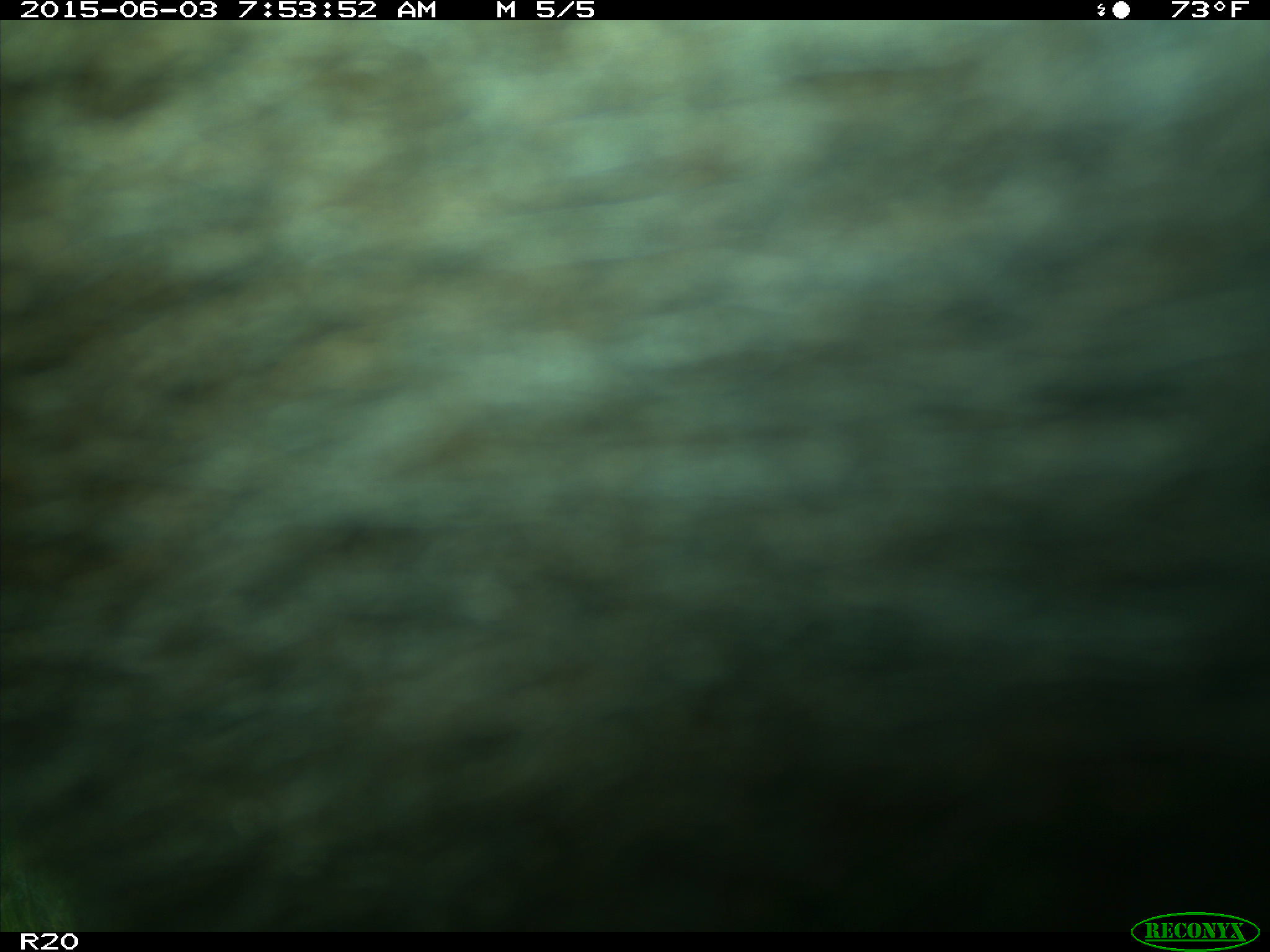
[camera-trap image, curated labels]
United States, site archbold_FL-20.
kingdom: Animalia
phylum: Chordata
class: Mammalia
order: Artiodactyla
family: Bovidae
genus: Bos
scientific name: Bos taurus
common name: domestic cow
Bos taurus (domestic cow).